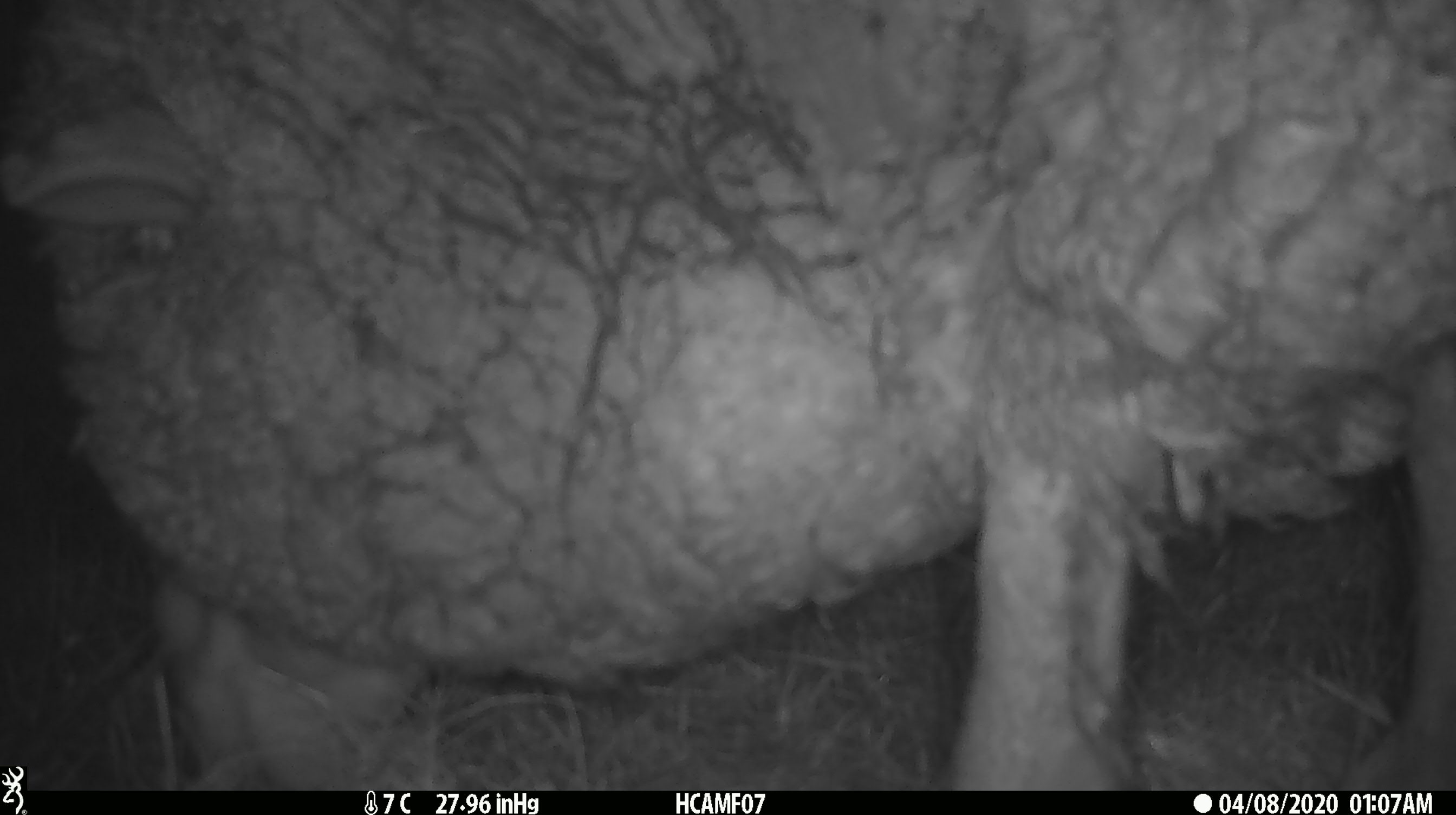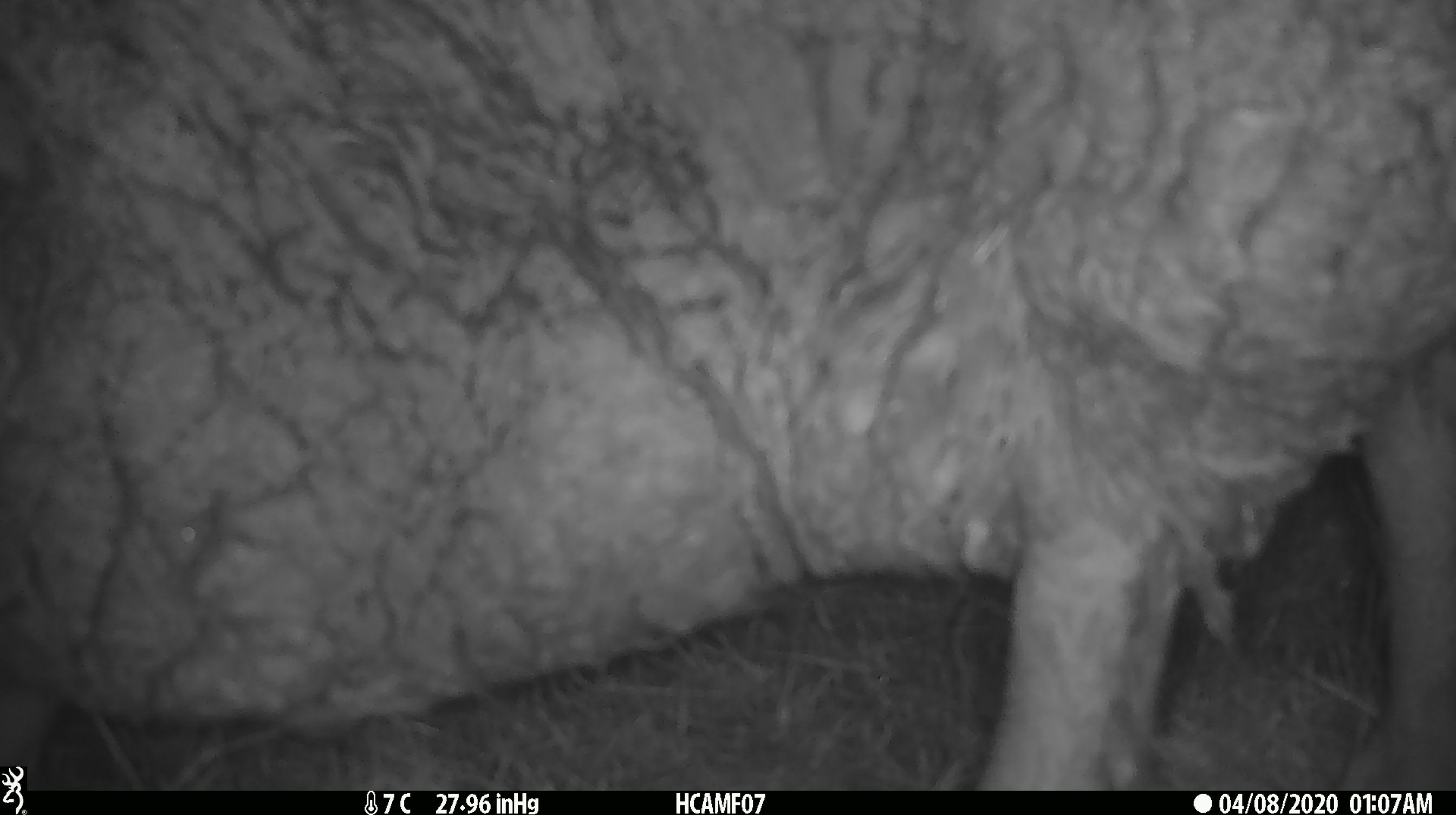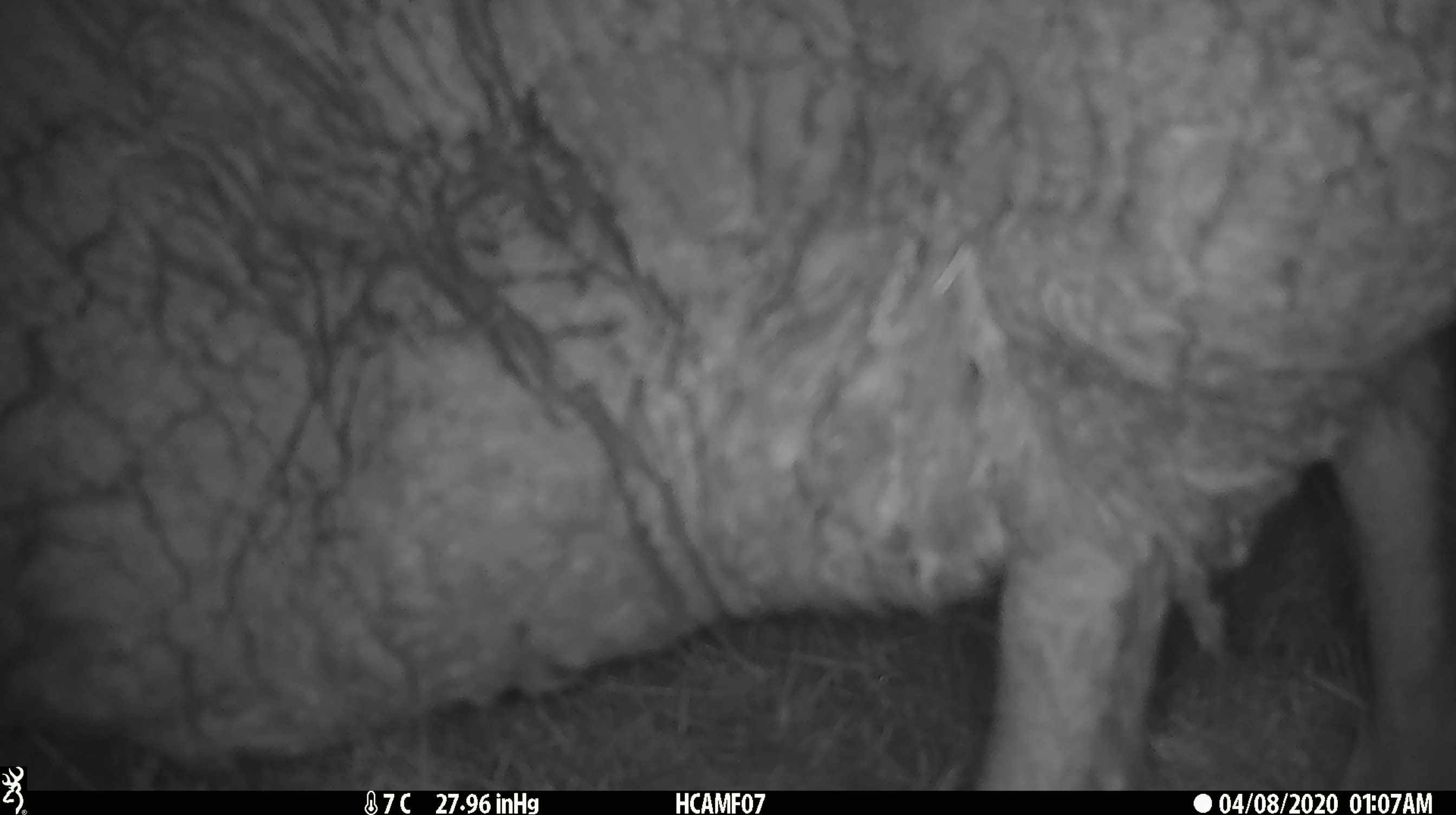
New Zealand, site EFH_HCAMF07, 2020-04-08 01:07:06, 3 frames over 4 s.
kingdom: Animalia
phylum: Chordata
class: Mammalia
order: Artiodactyla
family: Bovidae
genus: Ovis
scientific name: Ovis aries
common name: domestic sheep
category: sheep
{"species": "sheep (domestic sheep) (Ovis aries)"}